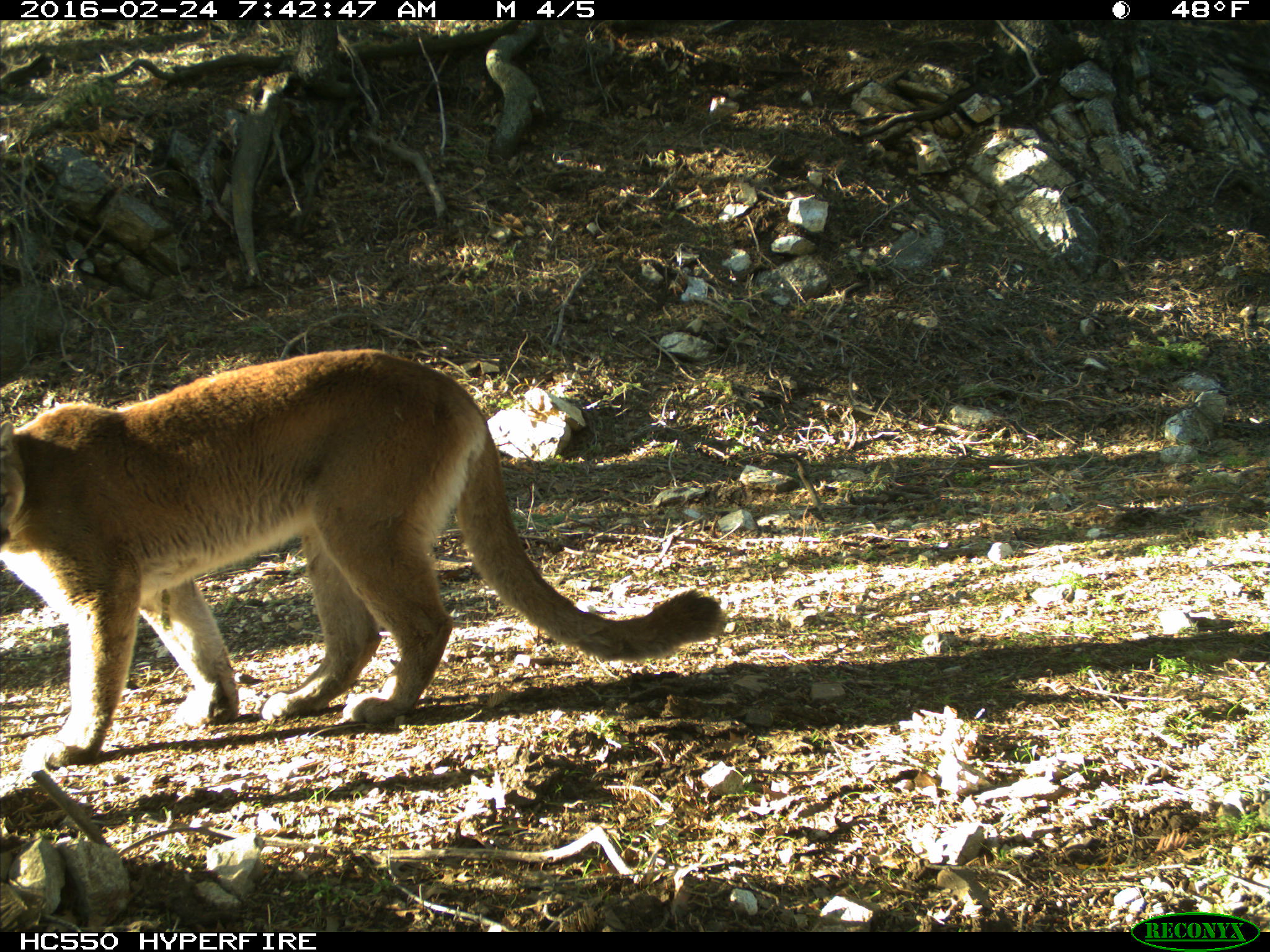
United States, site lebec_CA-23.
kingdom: Animalia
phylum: Chordata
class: Mammalia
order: Carnivora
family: Felidae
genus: Puma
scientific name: Puma concolor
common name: mountain lion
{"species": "Puma concolor (mountain lion)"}